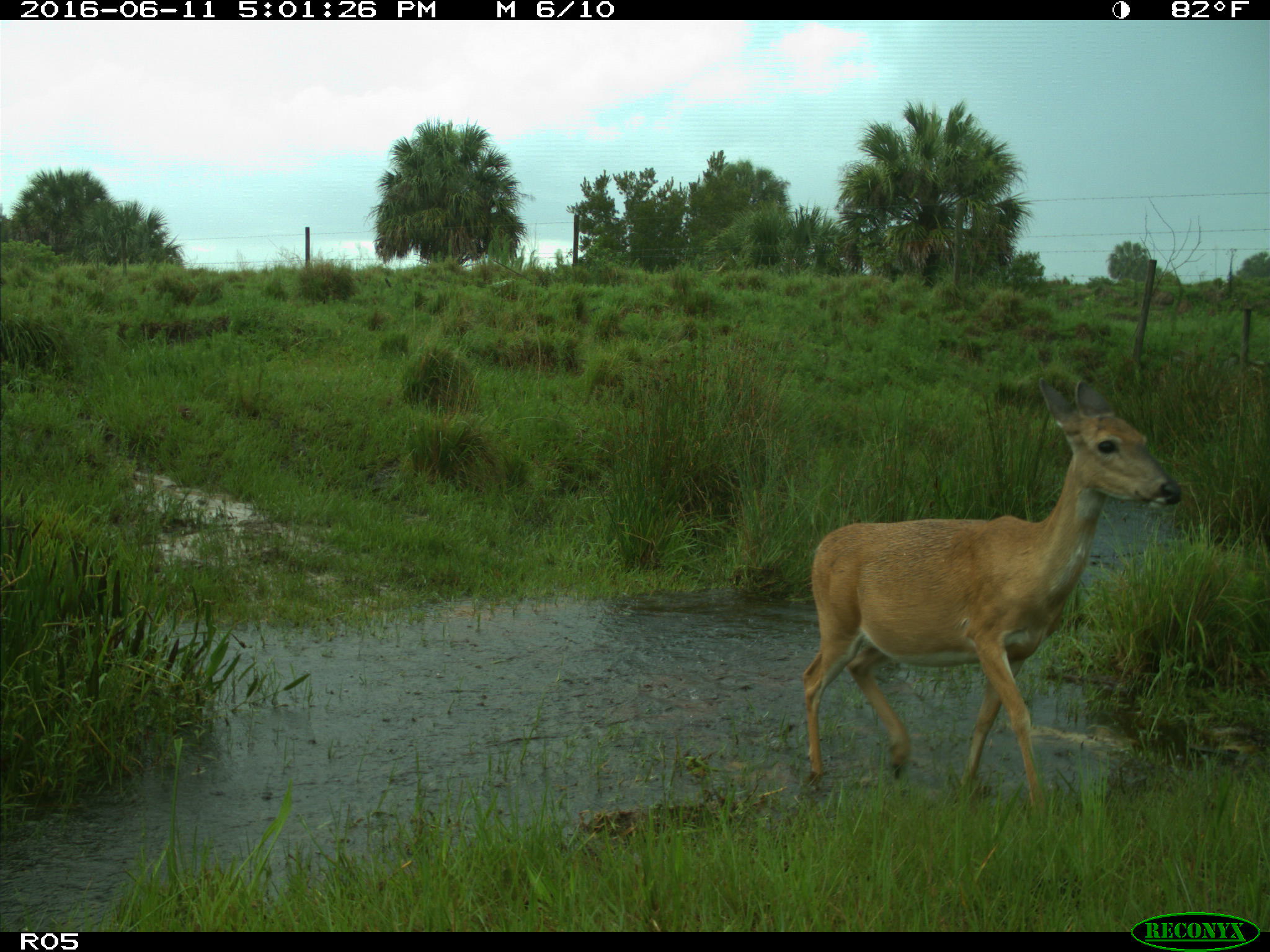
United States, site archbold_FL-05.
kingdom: Animalia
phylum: Chordata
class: Mammalia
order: Artiodactyla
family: Cervidae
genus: Odocoileus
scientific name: Odocoileus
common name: deer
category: unidentified deer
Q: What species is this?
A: Unidentified deer (deer) (Odocoileus).